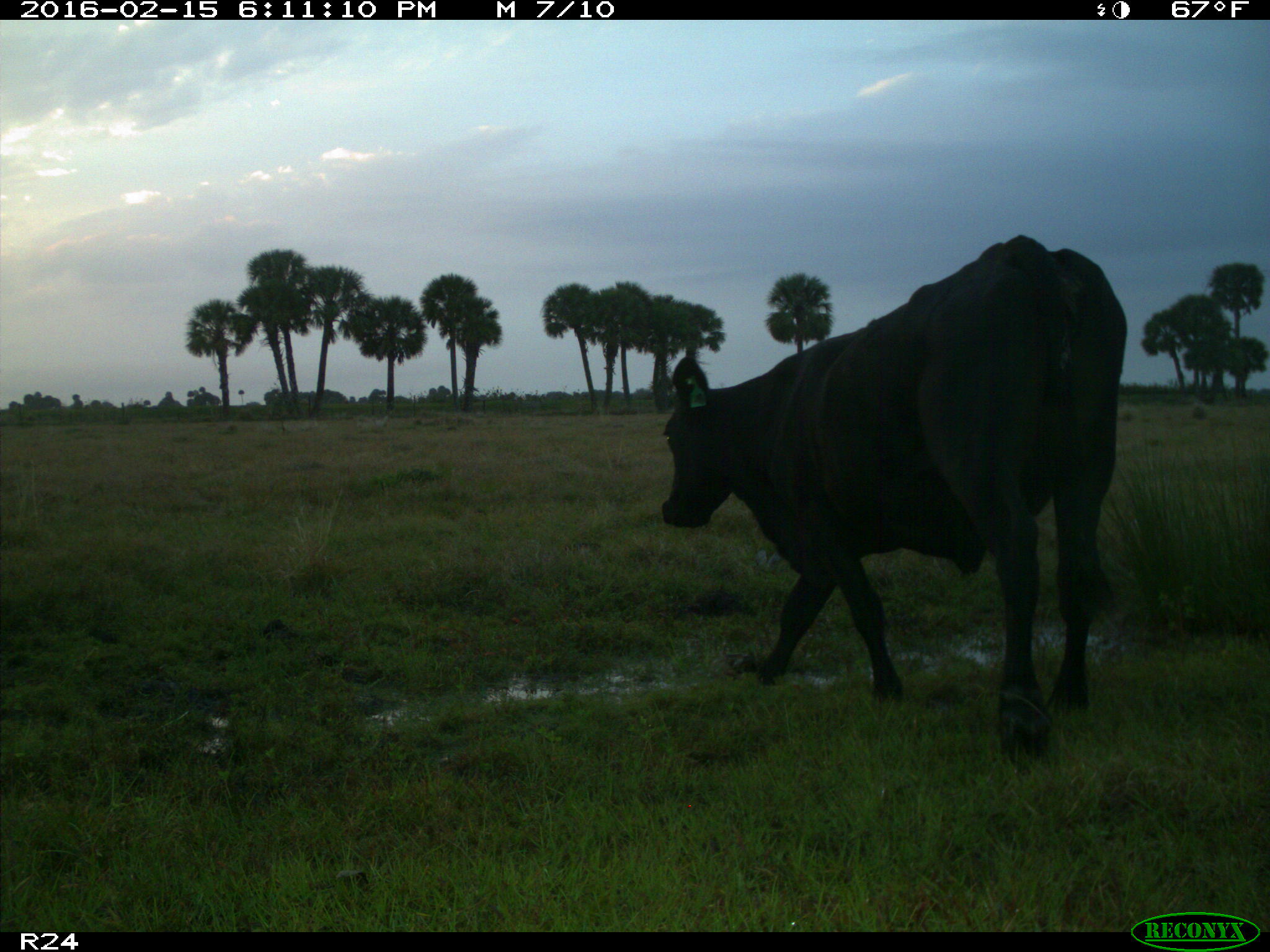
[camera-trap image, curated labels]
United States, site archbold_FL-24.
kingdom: Animalia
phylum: Chordata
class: Mammalia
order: Artiodactyla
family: Bovidae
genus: Bos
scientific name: Bos taurus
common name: domestic cow